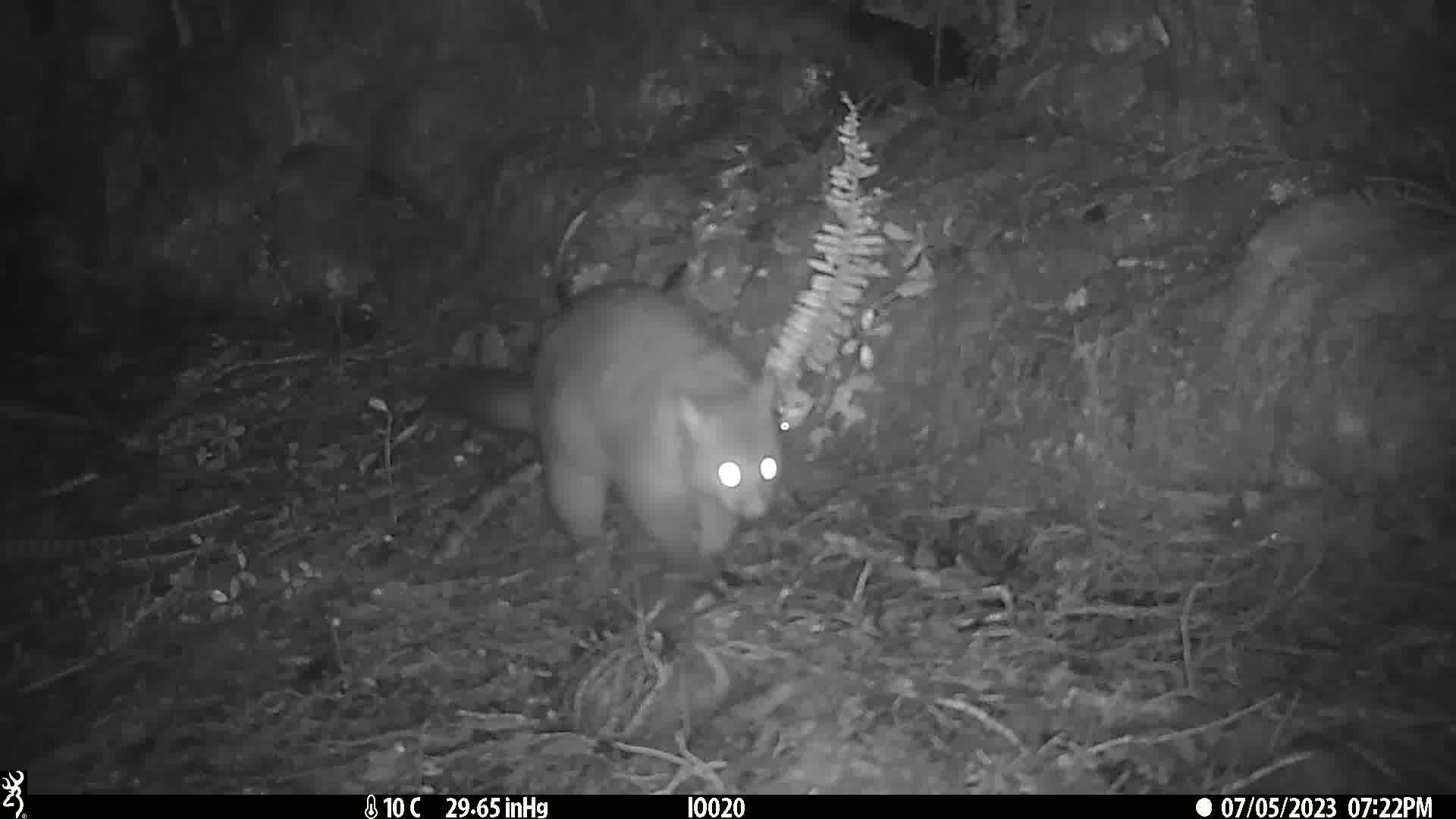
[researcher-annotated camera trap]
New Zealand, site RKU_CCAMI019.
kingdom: Animalia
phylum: Chordata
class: Mammalia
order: Diprotodontia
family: Phalangeridae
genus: Trichosurus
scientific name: Trichosurus vulpecula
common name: common brushtail possum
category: possum